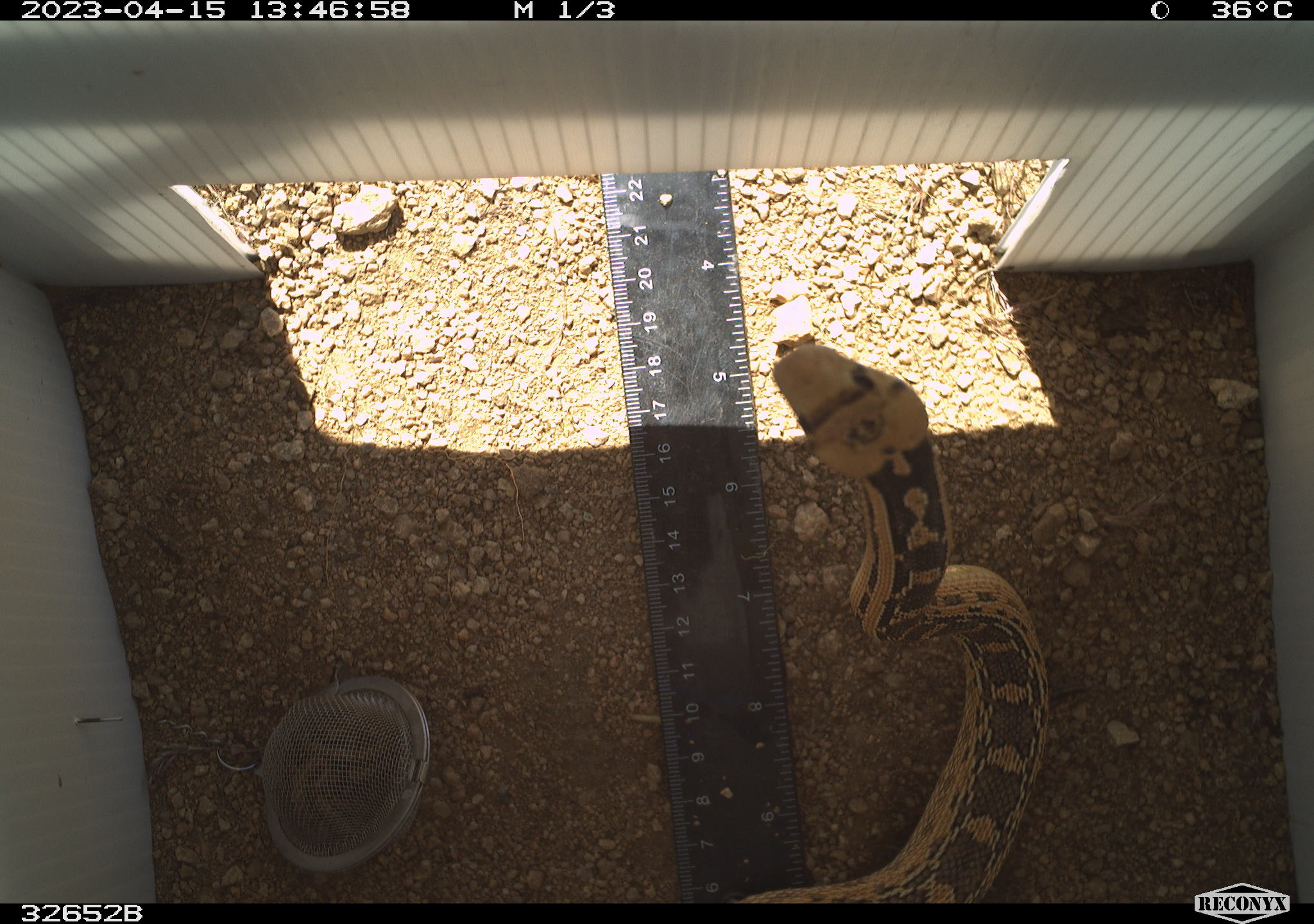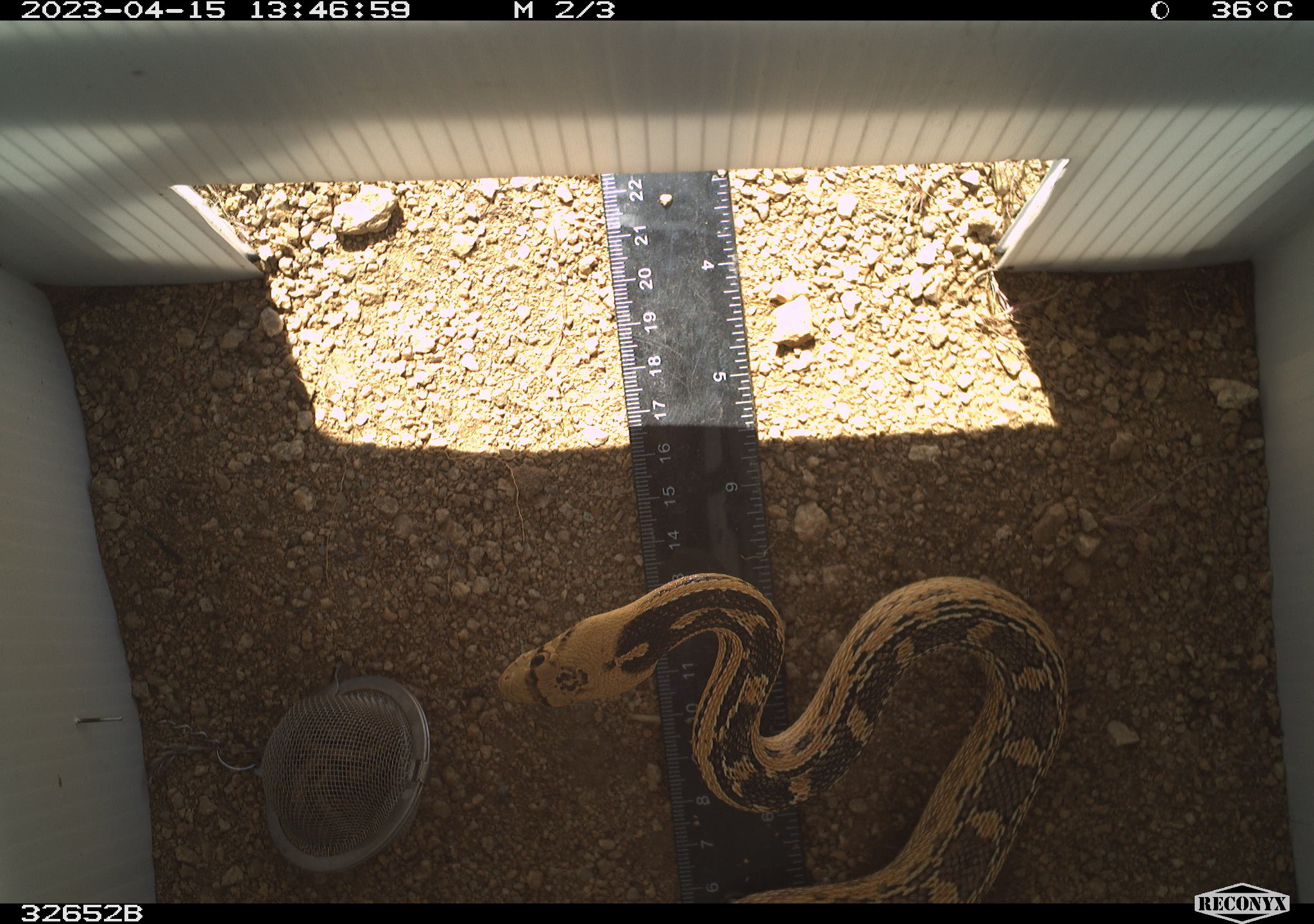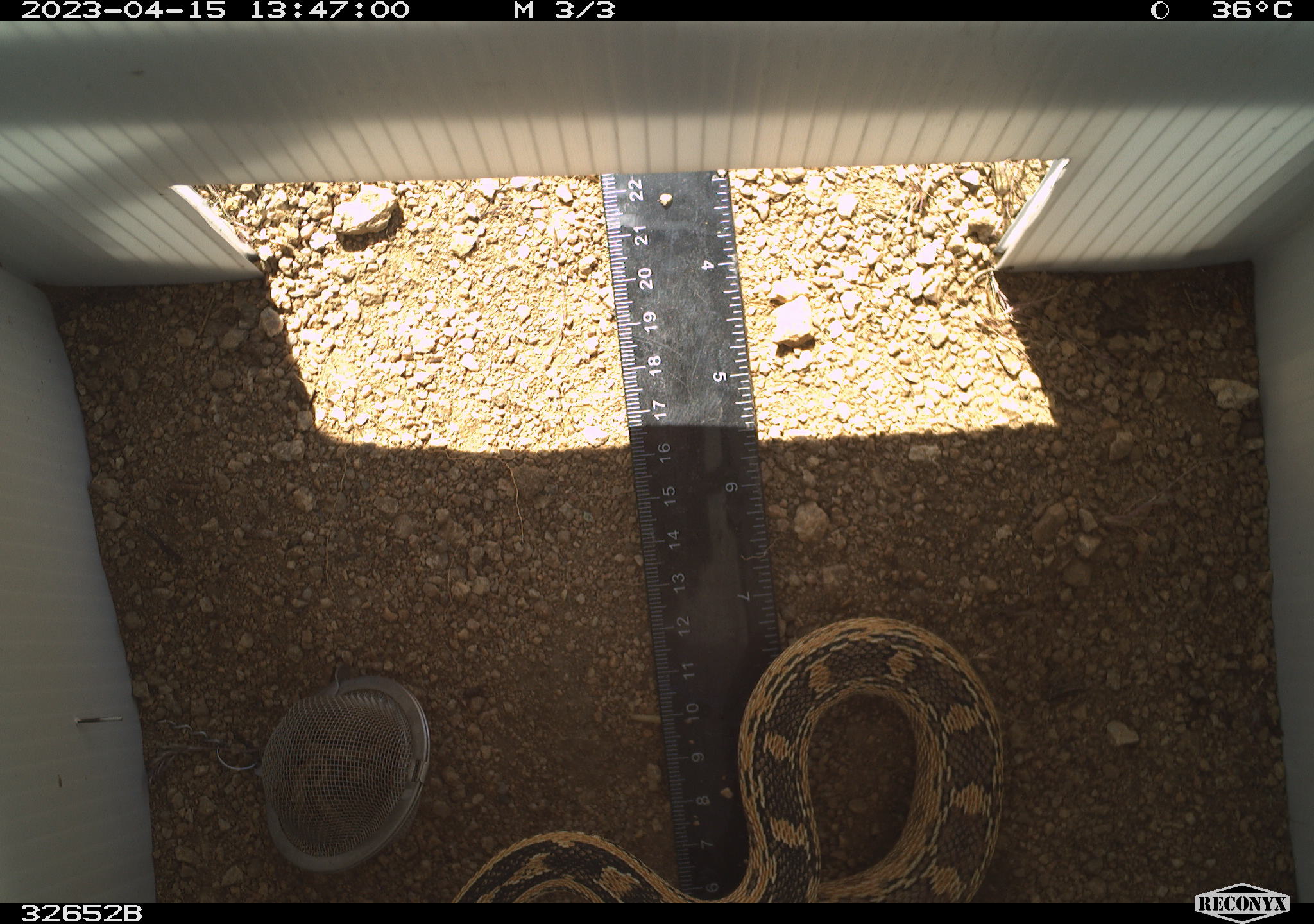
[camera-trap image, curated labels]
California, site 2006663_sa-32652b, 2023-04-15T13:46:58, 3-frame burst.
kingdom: Animalia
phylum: Chordata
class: Reptilia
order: Squamata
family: Colubridae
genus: Pituophis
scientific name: Pituophis catenifer catenifer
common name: pacific gophersnake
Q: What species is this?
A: Pacific gophersnake (Pituophis catenifer catenifer).